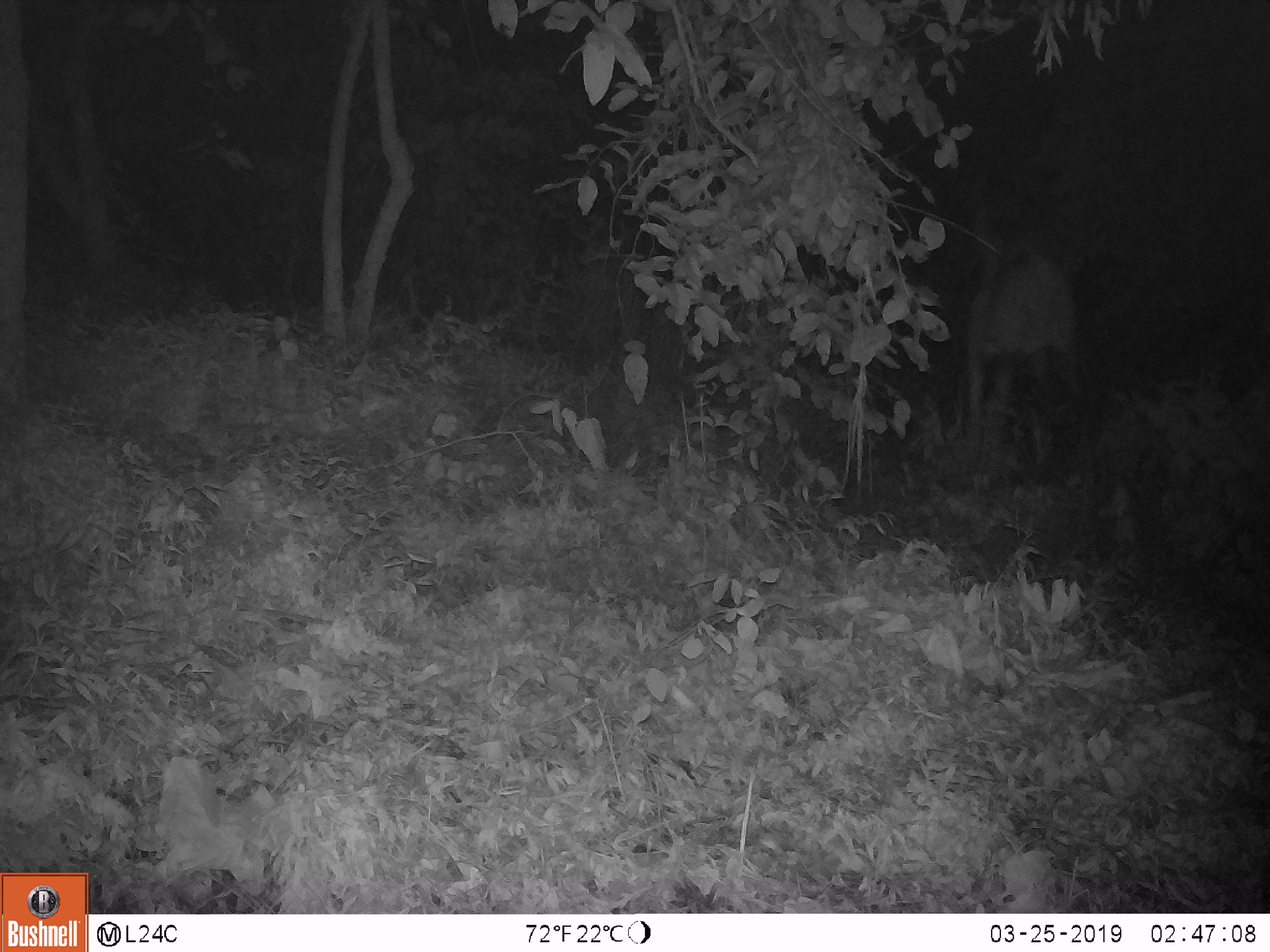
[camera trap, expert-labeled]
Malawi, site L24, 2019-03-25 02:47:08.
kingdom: Animalia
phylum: Chordata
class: Mammalia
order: Artiodactyla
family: Bovidae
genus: Tragelaphus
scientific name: Tragelaphus strepsiceros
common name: greater kudu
Greater kudu (Tragelaphus strepsiceros), count 1.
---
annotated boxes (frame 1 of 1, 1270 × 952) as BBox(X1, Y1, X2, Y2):
greater kudu: BBox(944, 175, 1093, 478)